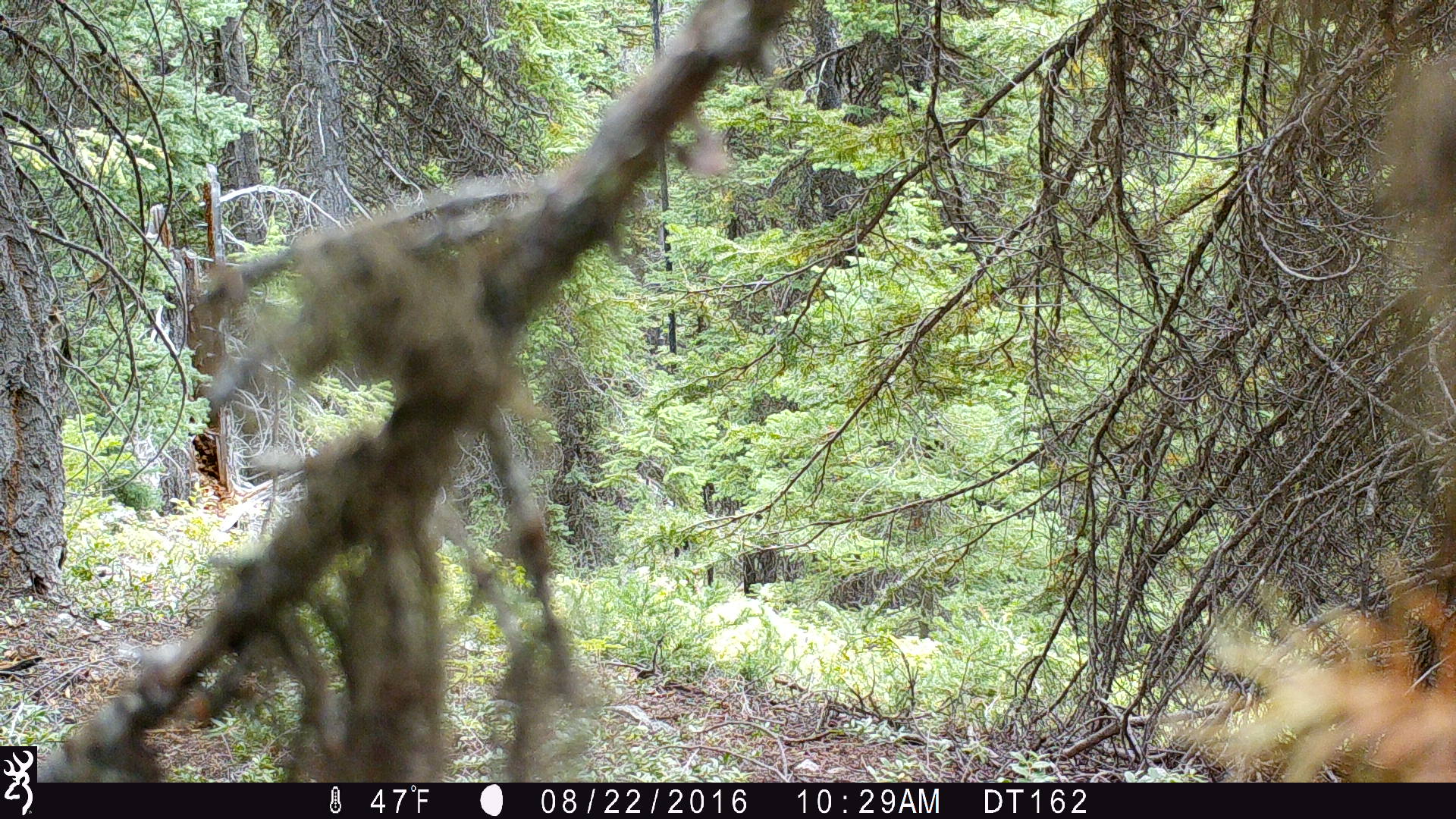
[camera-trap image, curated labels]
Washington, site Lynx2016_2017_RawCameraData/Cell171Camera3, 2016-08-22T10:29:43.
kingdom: Animalia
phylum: Chordata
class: Mammalia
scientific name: Mammalia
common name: small mammal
Small mammal (Mammalia). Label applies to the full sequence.